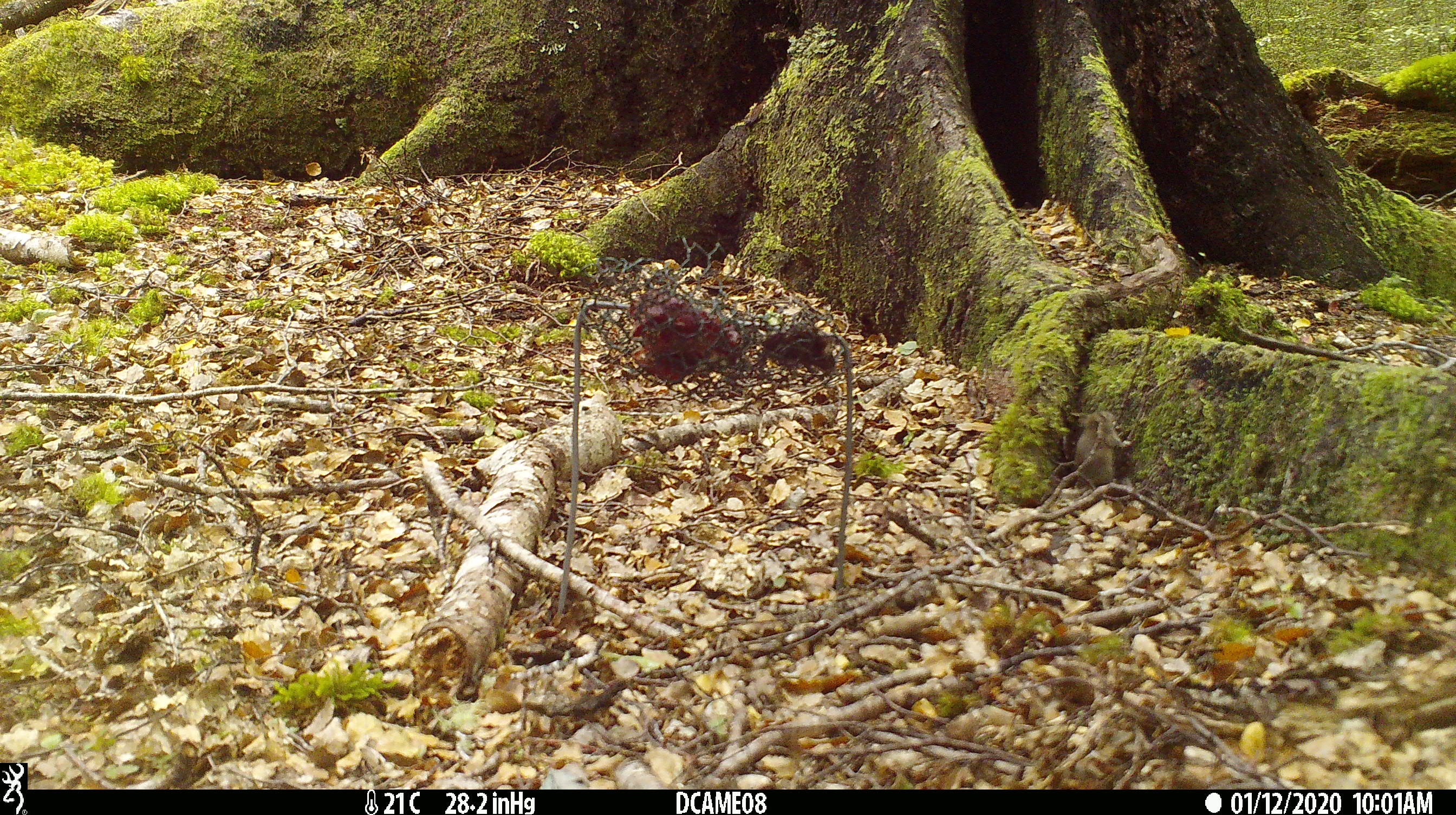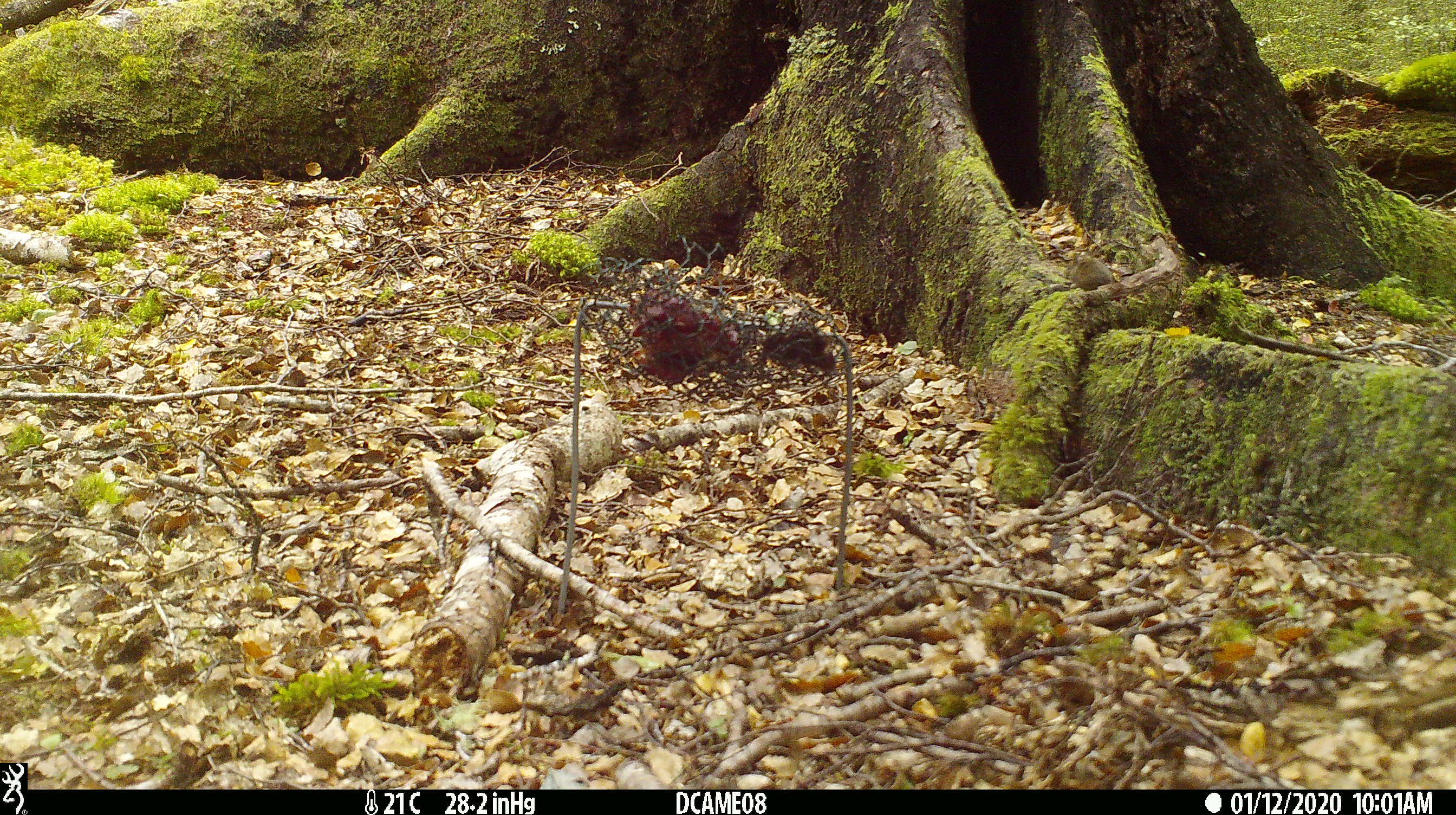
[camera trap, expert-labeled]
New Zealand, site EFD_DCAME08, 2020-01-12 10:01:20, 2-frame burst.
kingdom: Animalia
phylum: Chordata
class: Mammalia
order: Rodentia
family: Muridae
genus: Mus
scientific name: Mus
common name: mouse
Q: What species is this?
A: Mouse (Mus).